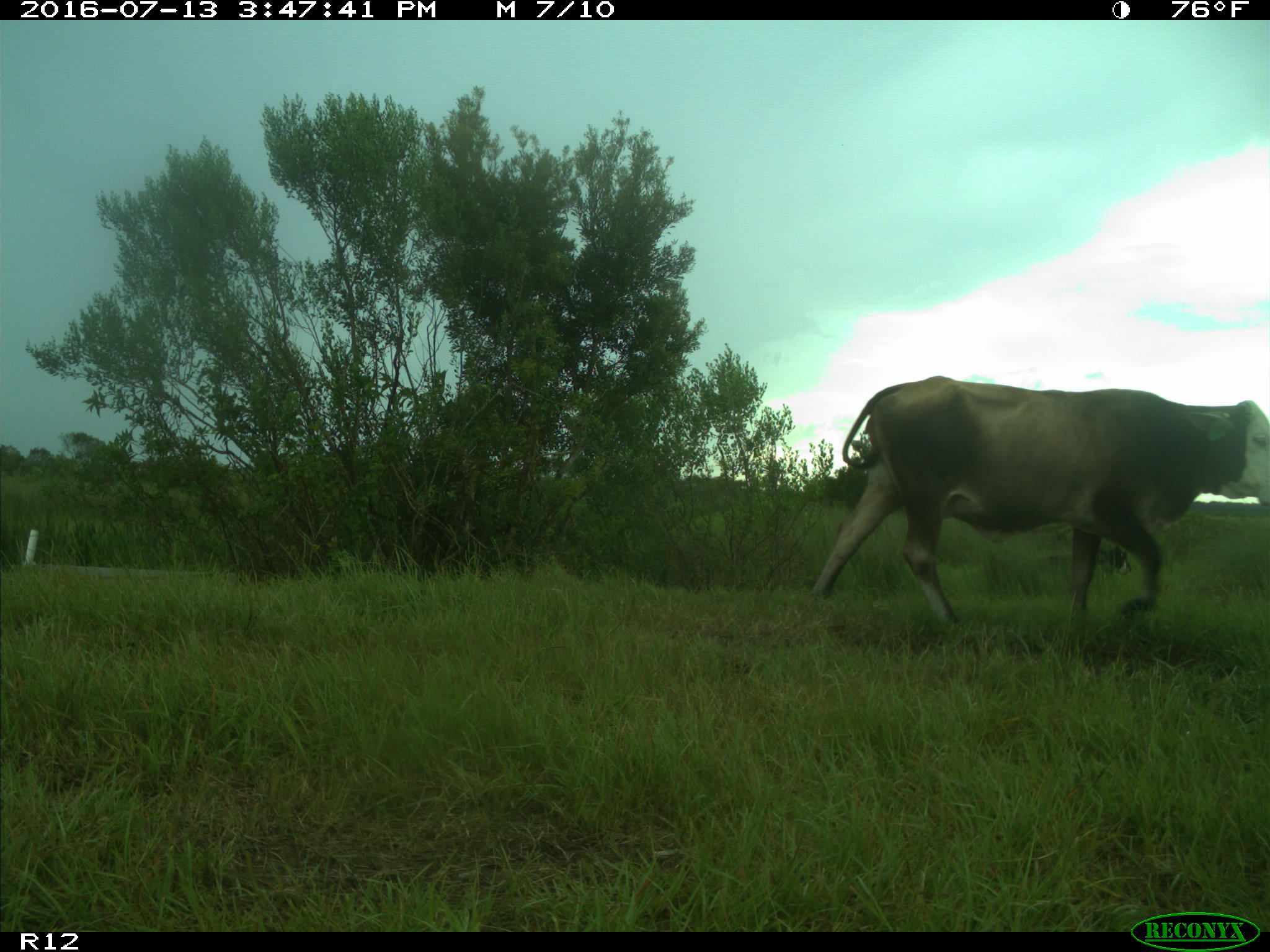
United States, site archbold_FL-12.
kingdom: Animalia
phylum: Chordata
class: Mammalia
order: Artiodactyla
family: Bovidae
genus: Bos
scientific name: Bos taurus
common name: domestic cow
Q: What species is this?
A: Bos taurus (domestic cow).